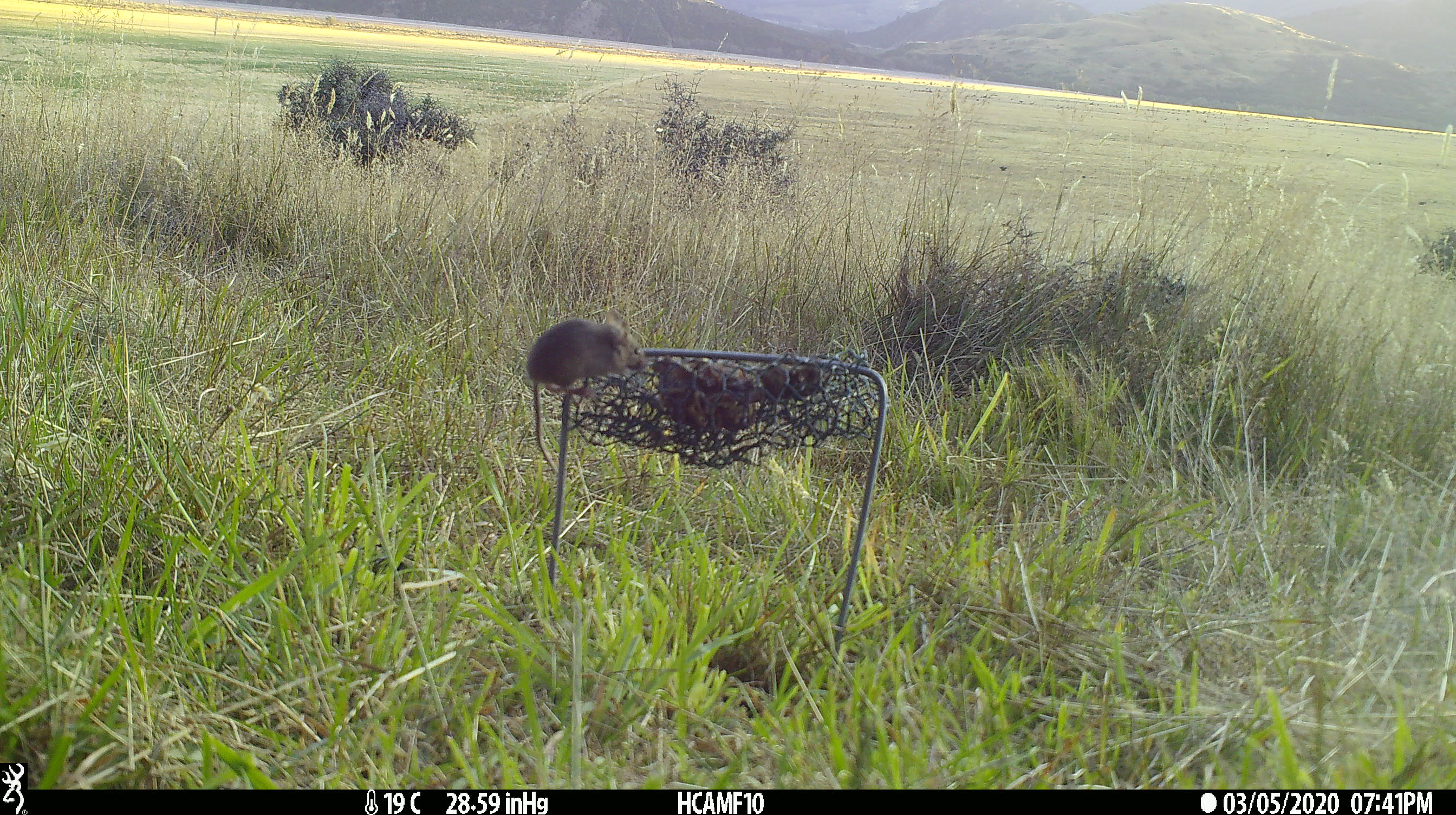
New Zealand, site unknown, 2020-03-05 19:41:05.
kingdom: Animalia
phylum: Chordata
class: Mammalia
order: Rodentia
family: Muridae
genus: Mus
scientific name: Mus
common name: mouse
Mouse (Mus).